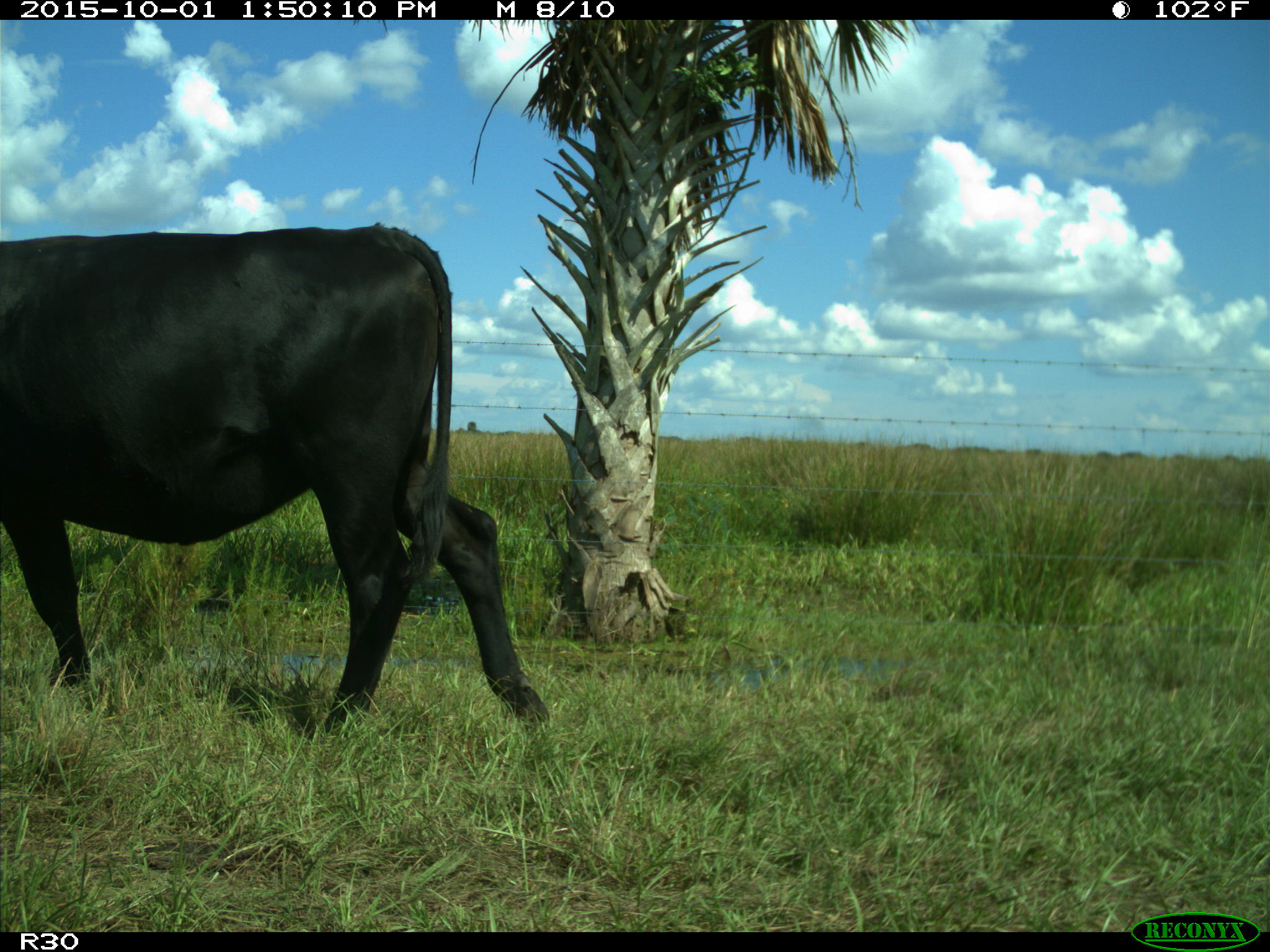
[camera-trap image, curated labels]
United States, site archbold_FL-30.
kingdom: Animalia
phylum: Chordata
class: Mammalia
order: Artiodactyla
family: Bovidae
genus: Bos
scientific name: Bos taurus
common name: domestic cow